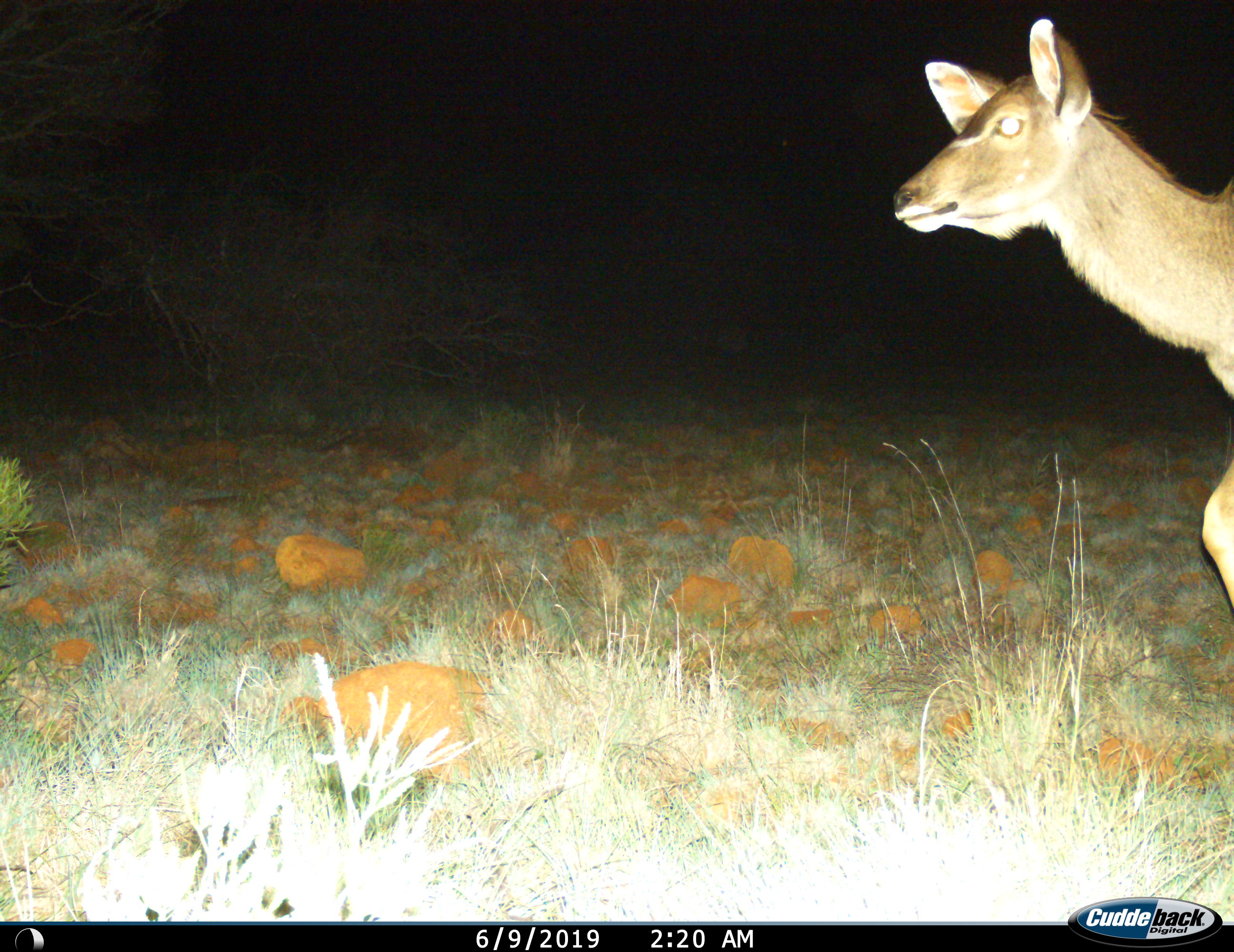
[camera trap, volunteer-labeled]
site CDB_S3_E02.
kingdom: Animalia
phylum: Chordata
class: Mammalia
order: Artiodactyla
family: Bovidae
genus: Tragelaphus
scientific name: Tragelaphus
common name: kudu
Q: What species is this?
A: Kudu (Tragelaphus).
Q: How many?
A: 1.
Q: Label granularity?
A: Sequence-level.